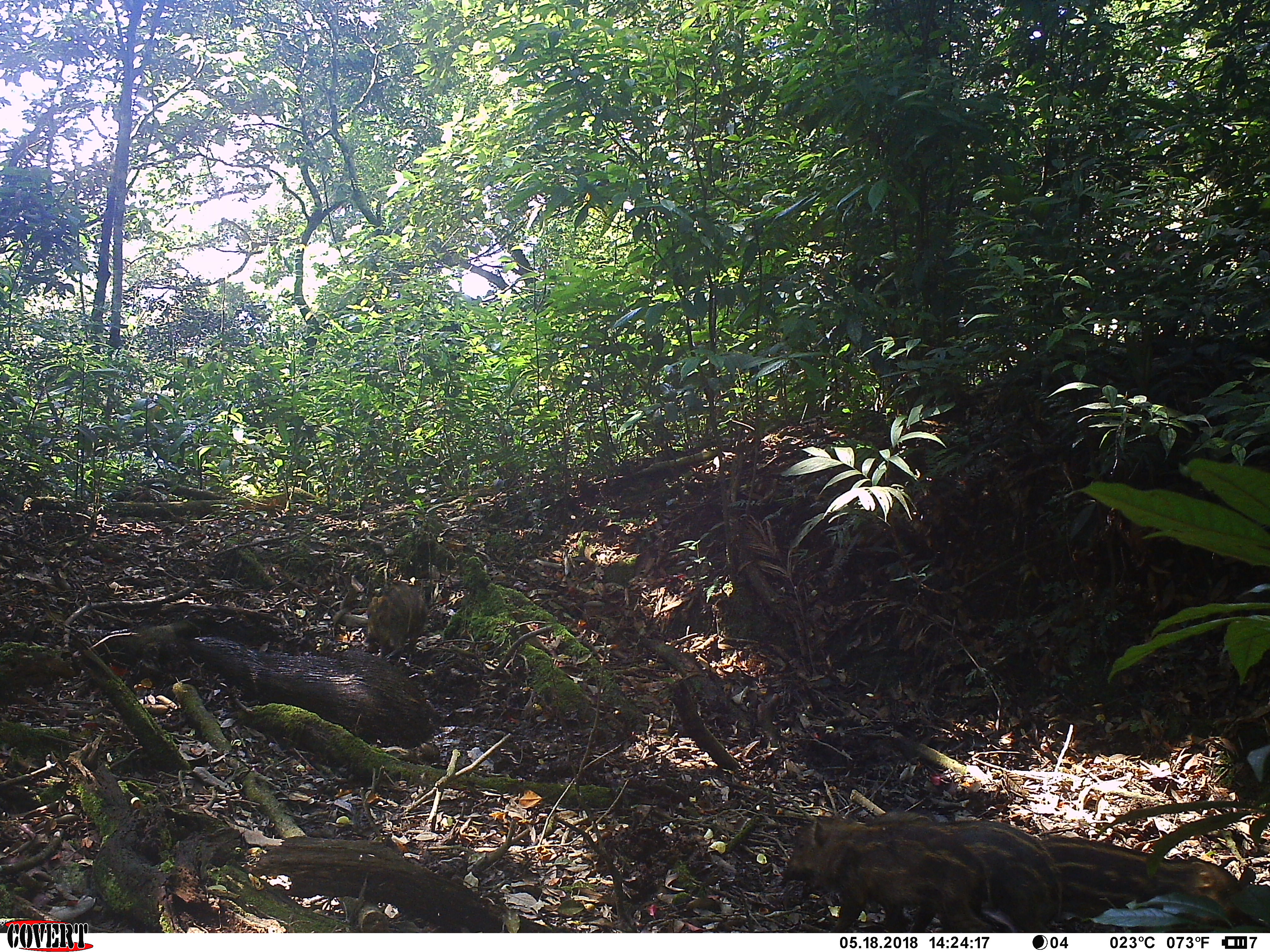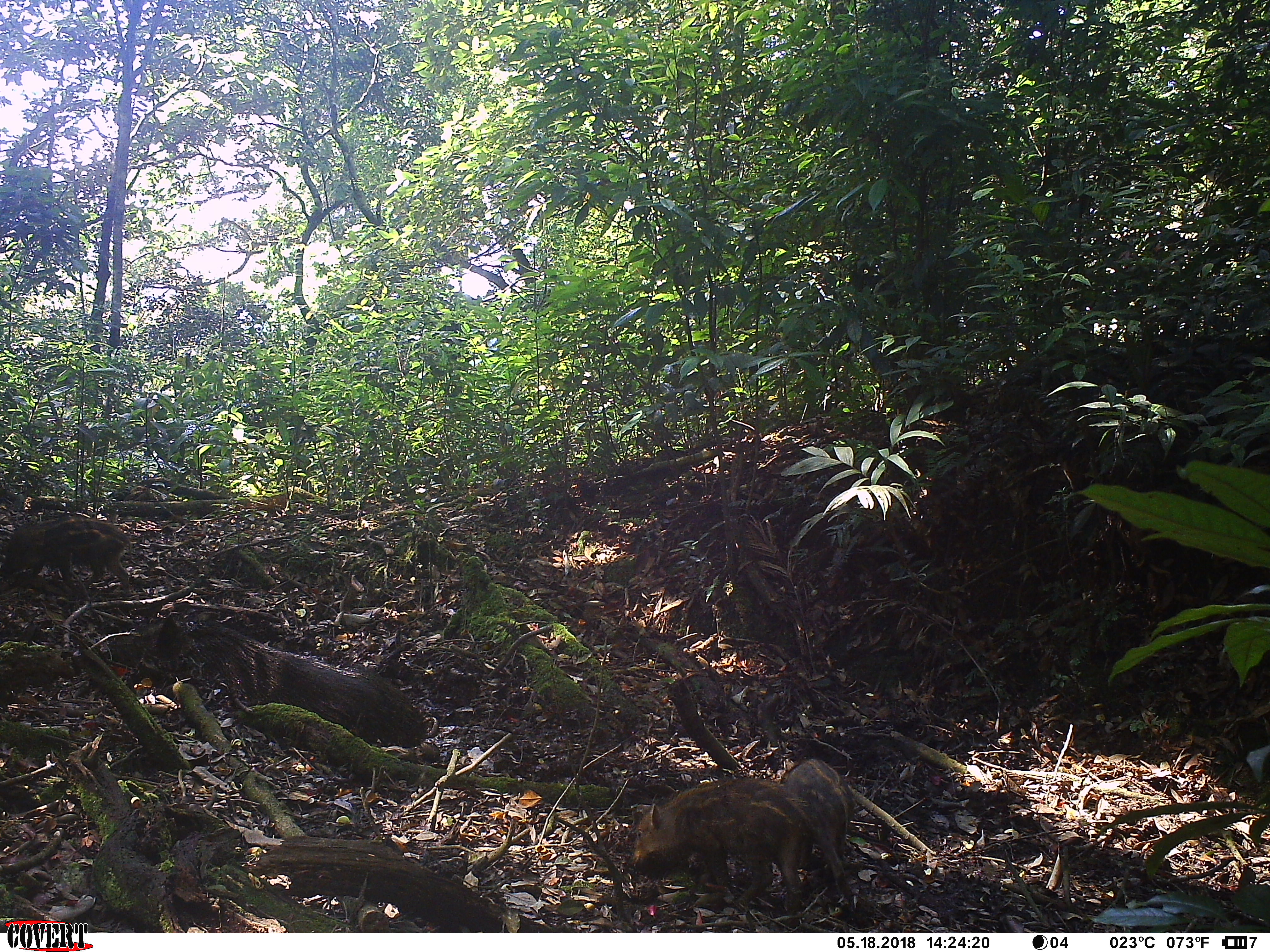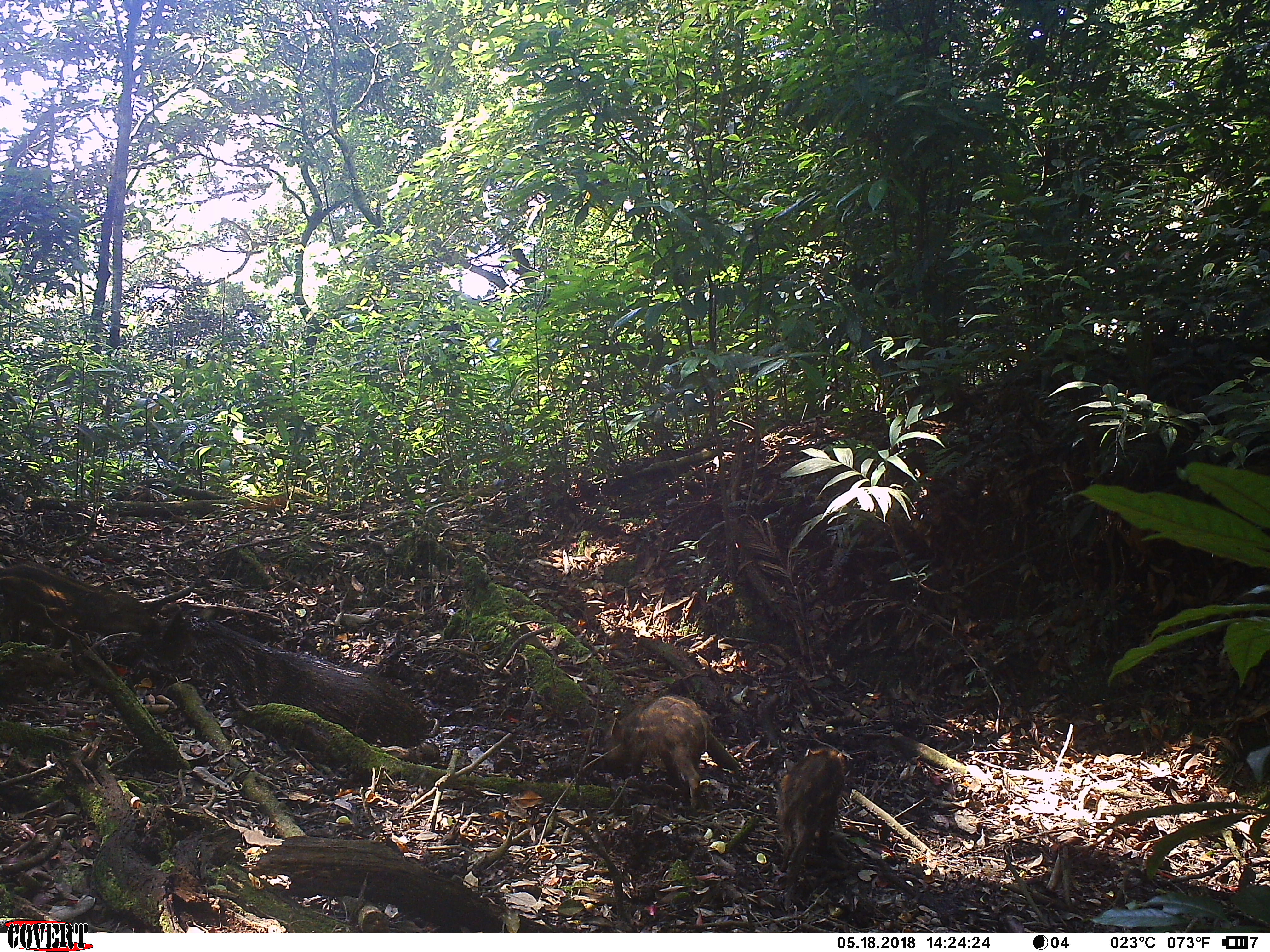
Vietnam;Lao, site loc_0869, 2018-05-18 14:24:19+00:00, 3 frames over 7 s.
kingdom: Animalia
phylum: Chordata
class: Mammalia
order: Artiodactyla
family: Suidae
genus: Sus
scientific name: Sus scrofa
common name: eurasian wild pig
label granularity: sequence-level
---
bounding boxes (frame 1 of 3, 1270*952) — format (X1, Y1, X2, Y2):
eurasian wild pig: (779, 815, 1010, 933); (1040, 833, 1268, 933); (939, 820, 1061, 933)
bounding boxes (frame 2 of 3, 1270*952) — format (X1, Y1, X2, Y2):
eurasian wild pig: (630, 778, 811, 914); (778, 757, 855, 917)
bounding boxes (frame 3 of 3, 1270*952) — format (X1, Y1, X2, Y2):
eurasian wild pig: (602, 694, 739, 805); (774, 747, 846, 888)